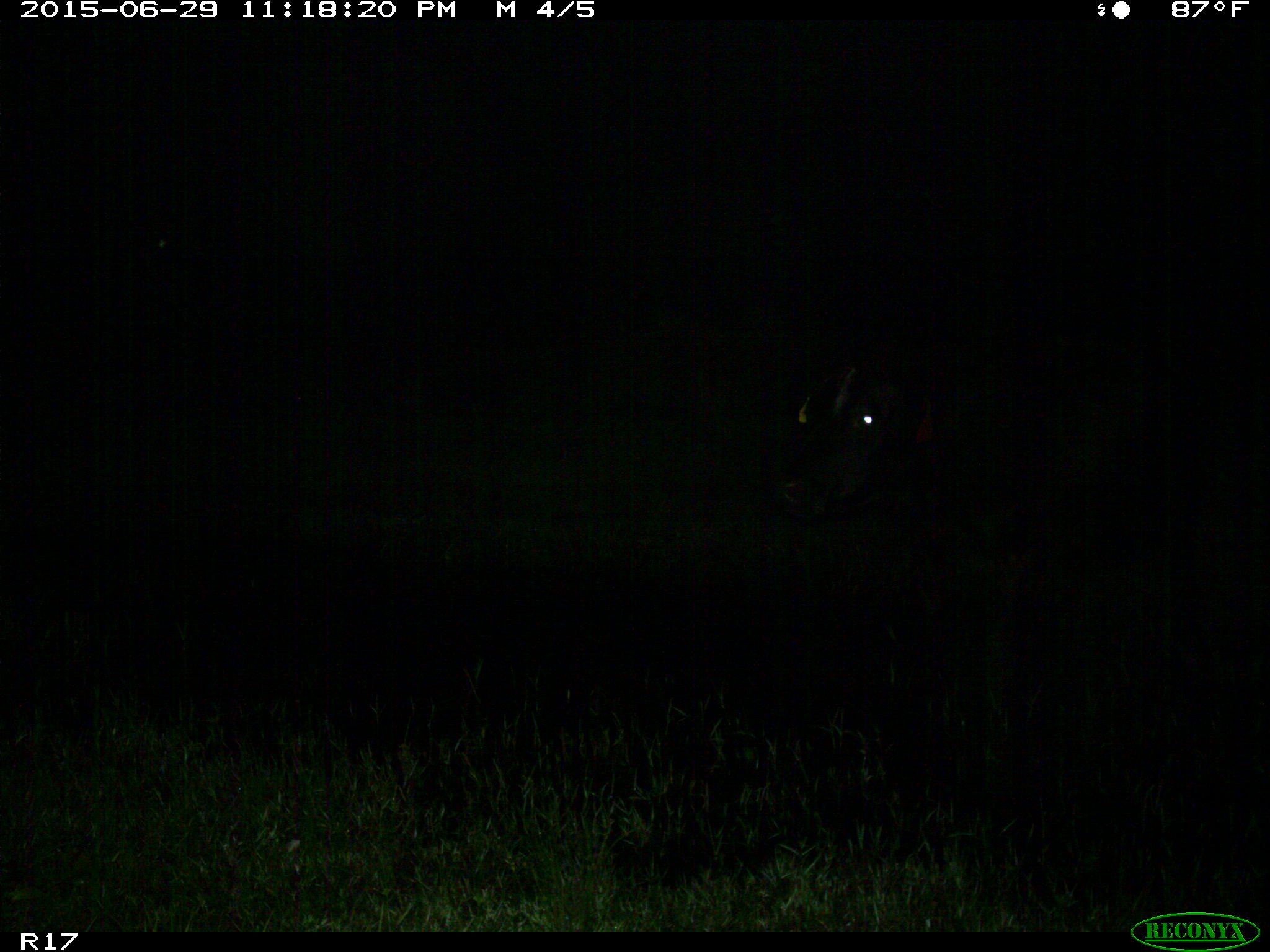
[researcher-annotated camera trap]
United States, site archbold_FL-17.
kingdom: Animalia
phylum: Chordata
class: Mammalia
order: Artiodactyla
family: Bovidae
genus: Bos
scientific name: Bos taurus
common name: domestic cow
Bos taurus (domestic cow).